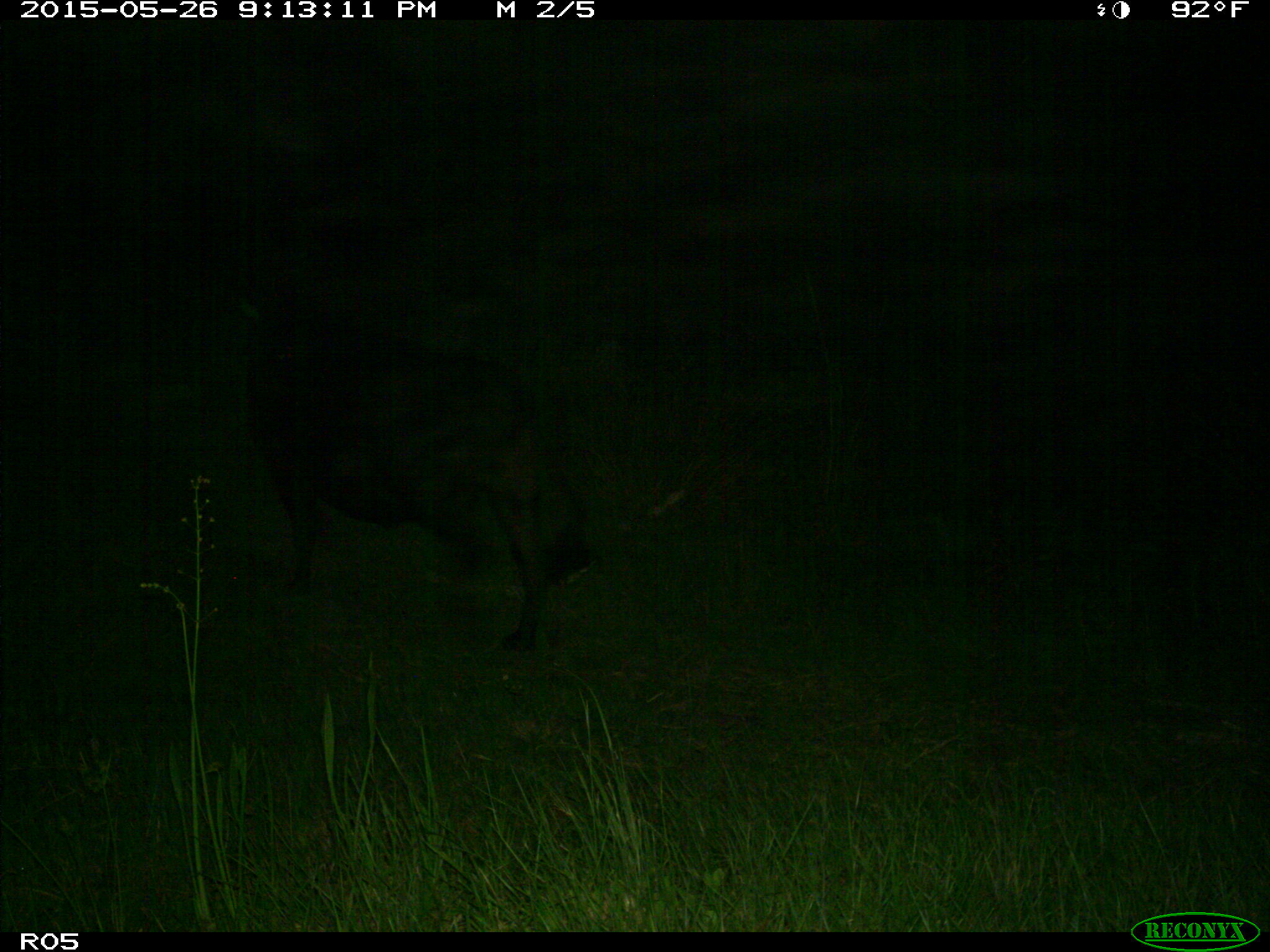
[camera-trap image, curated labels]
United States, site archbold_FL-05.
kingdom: Animalia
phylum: Chordata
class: Mammalia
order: Artiodactyla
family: Bovidae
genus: Bos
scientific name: Bos taurus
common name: domestic cow